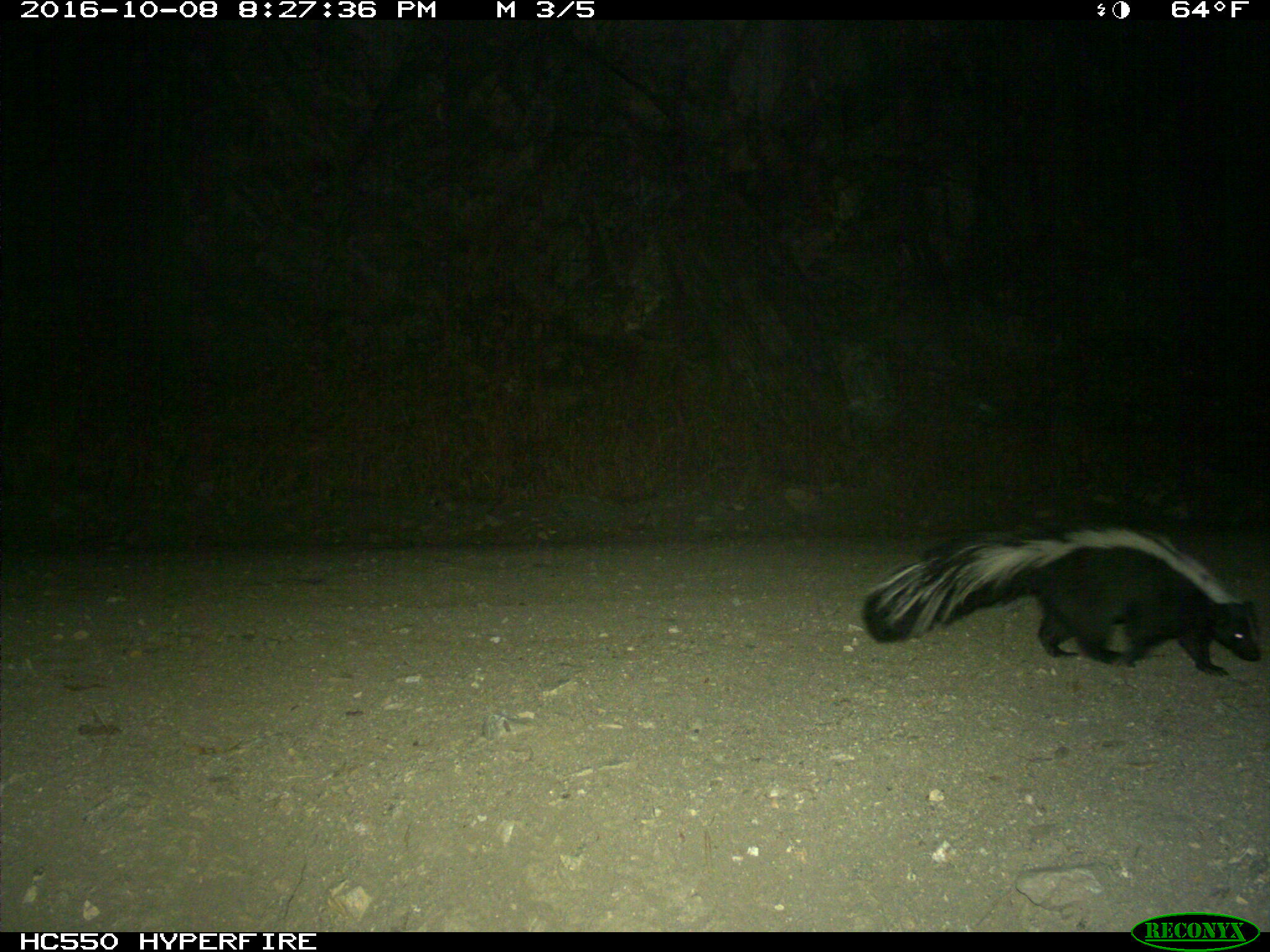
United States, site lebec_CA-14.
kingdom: Animalia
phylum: Chordata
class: Mammalia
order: Carnivora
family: Mephitidae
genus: Mephitis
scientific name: Mephitis mephitis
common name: striped skunk